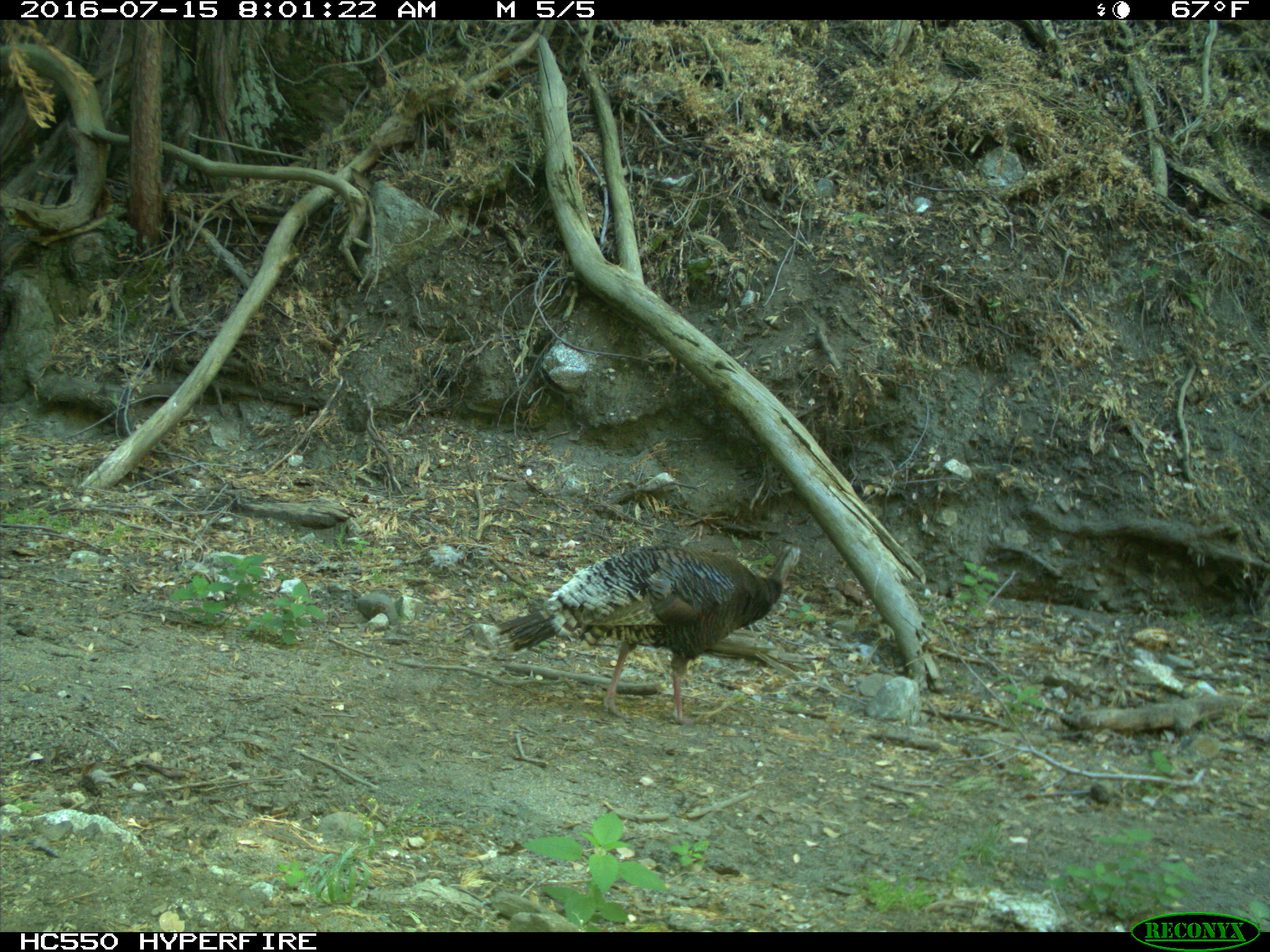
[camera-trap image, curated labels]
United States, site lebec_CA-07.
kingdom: Animalia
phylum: Chordata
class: Aves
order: Galliformes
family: Phasianidae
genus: Meleagris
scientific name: Meleagris gallopavo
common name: wild turkey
Meleagris gallopavo (wild turkey).